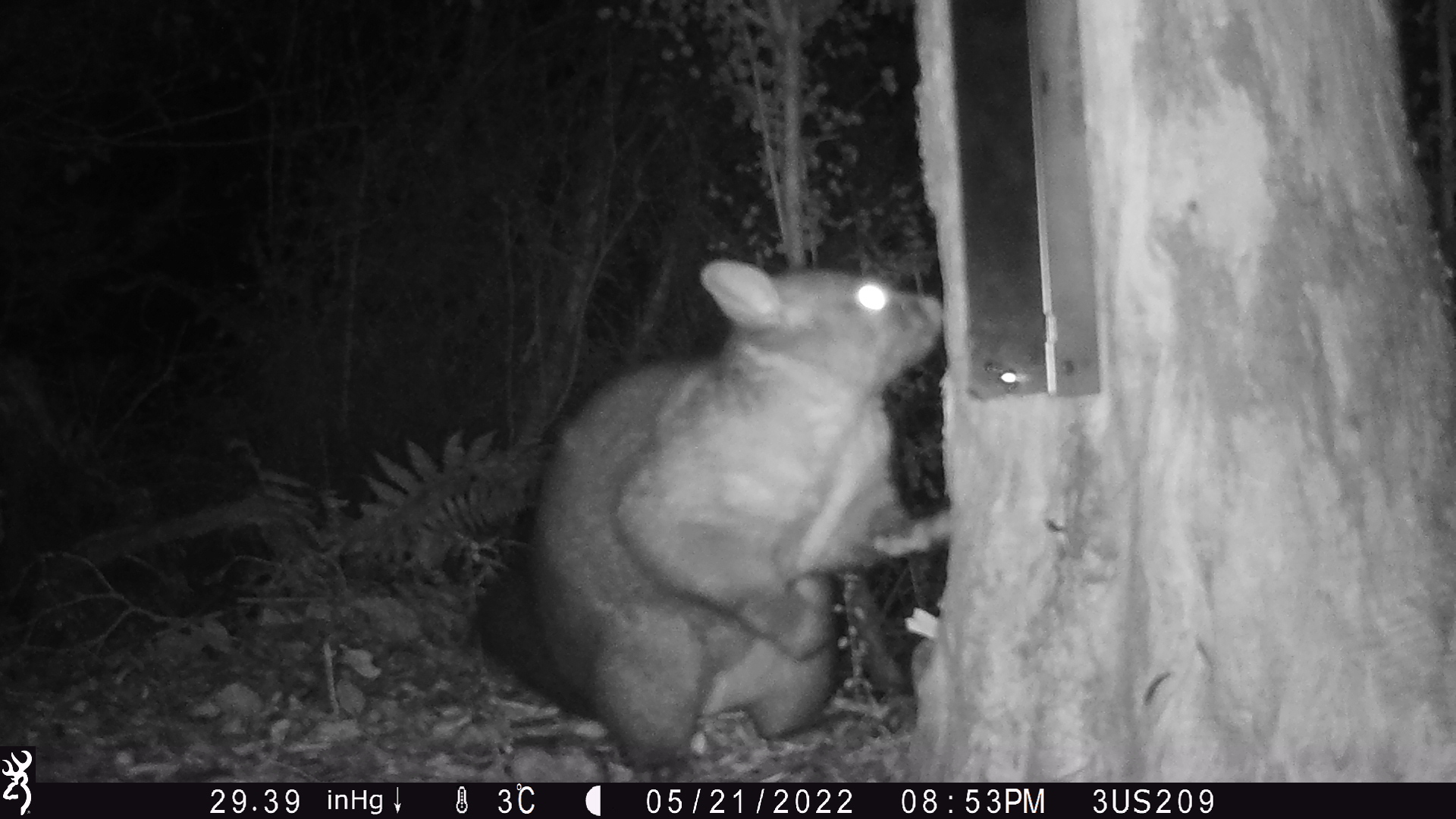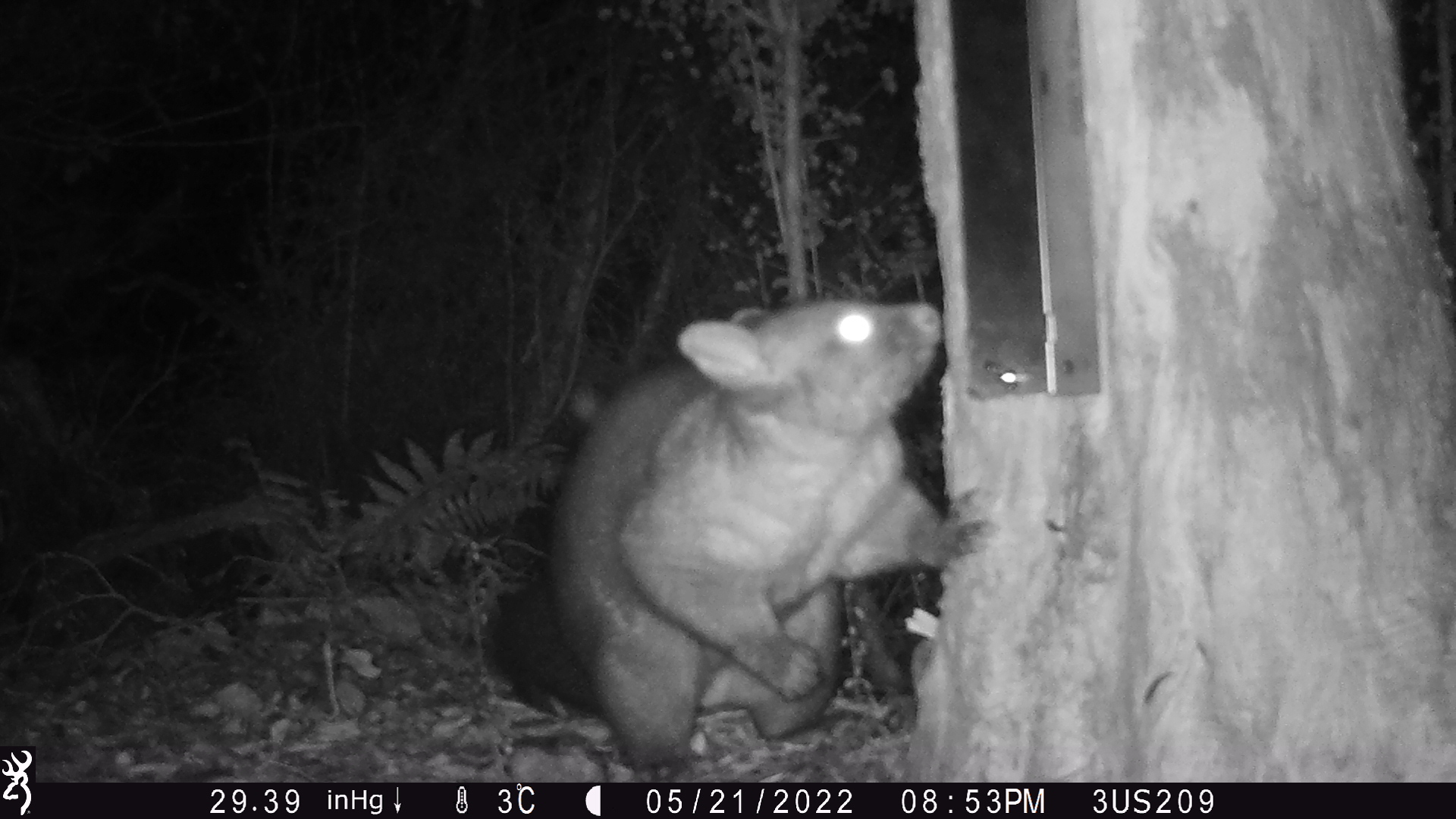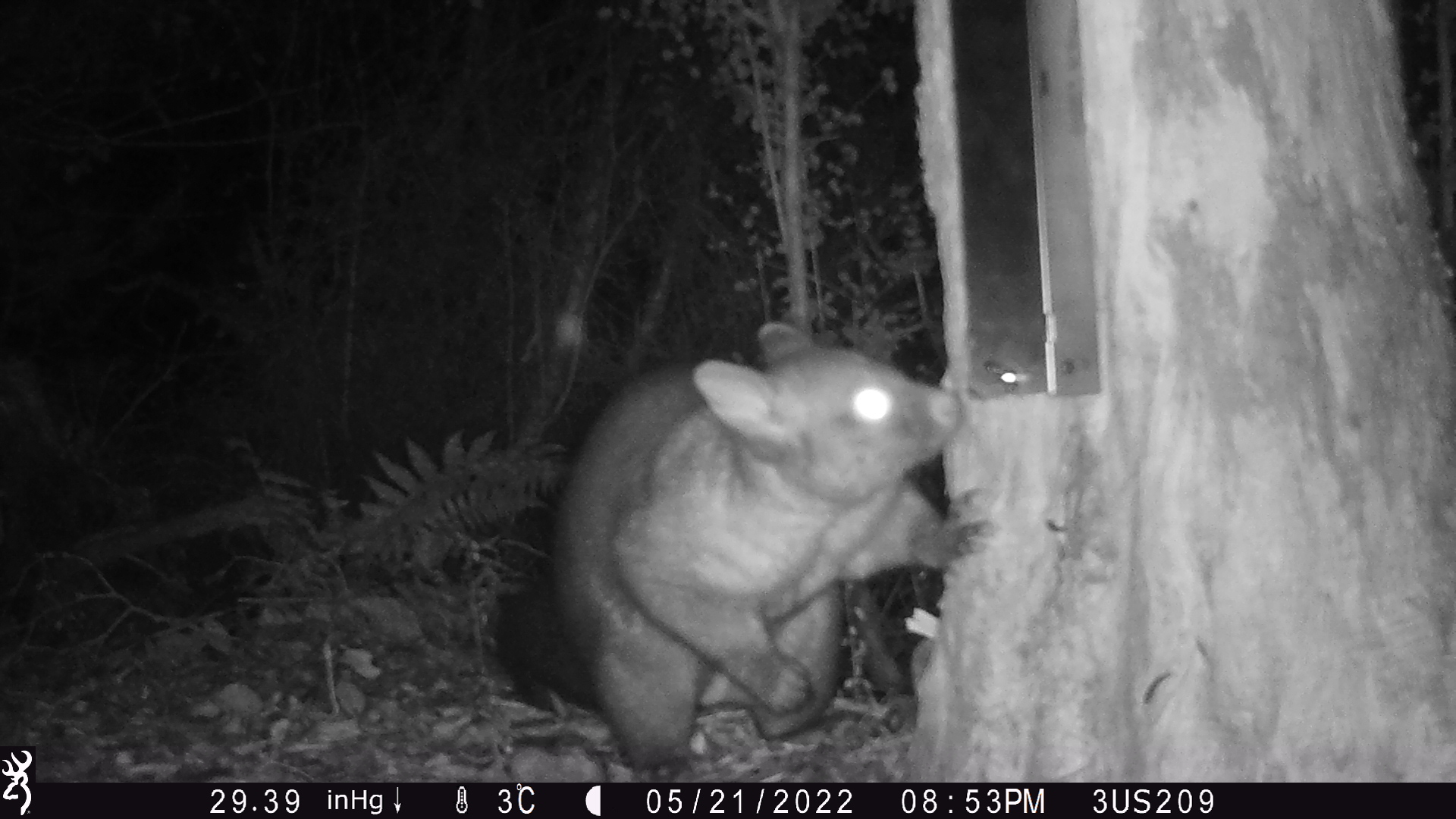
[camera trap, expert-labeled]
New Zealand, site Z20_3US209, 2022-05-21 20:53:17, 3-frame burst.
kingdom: Animalia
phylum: Chordata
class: Mammalia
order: Diprotodontia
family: Phalangeridae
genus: Trichosurus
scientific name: Trichosurus vulpecula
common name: common brushtail possum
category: possum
Possum (common brushtail possum) (Trichosurus vulpecula).